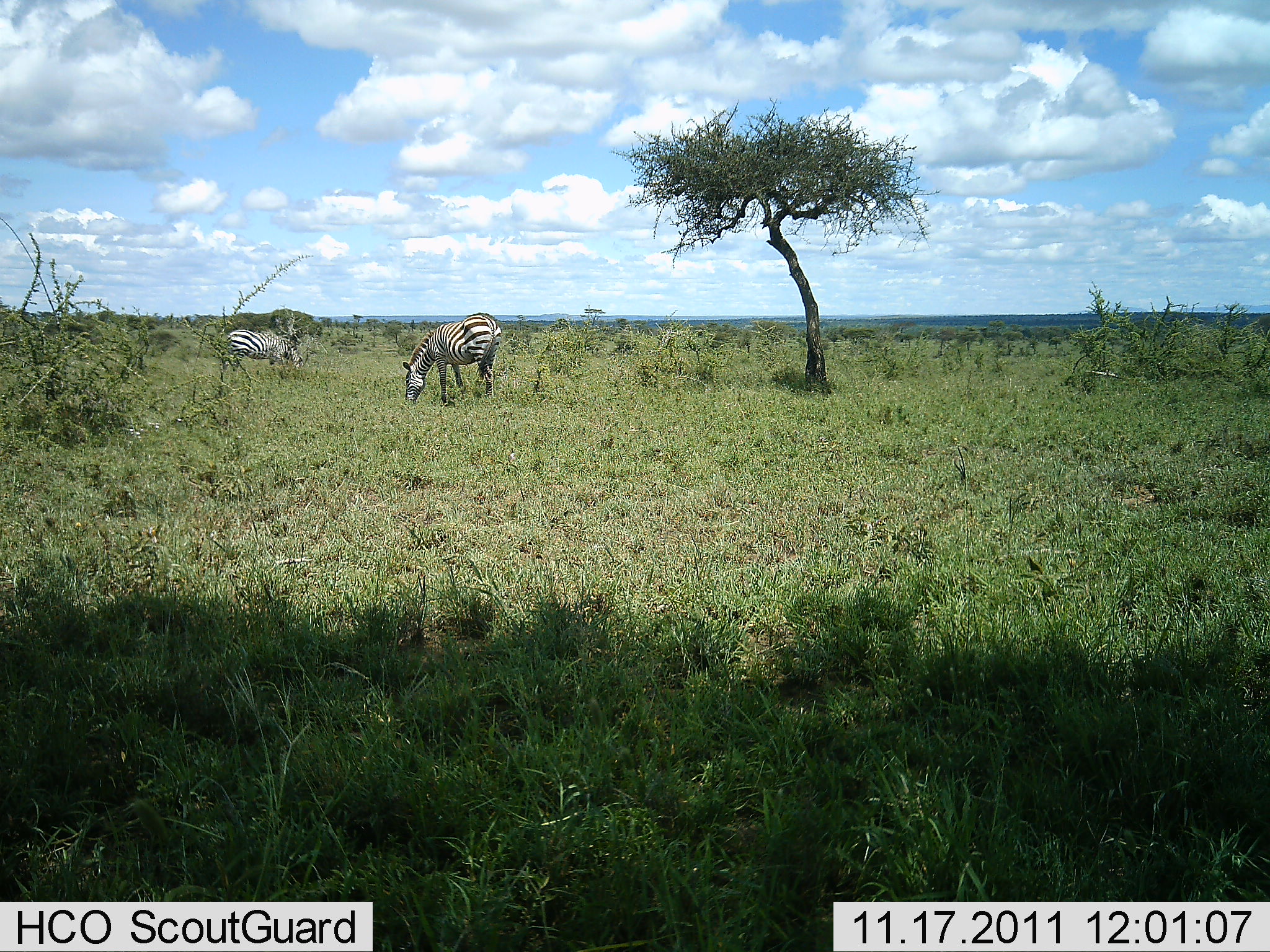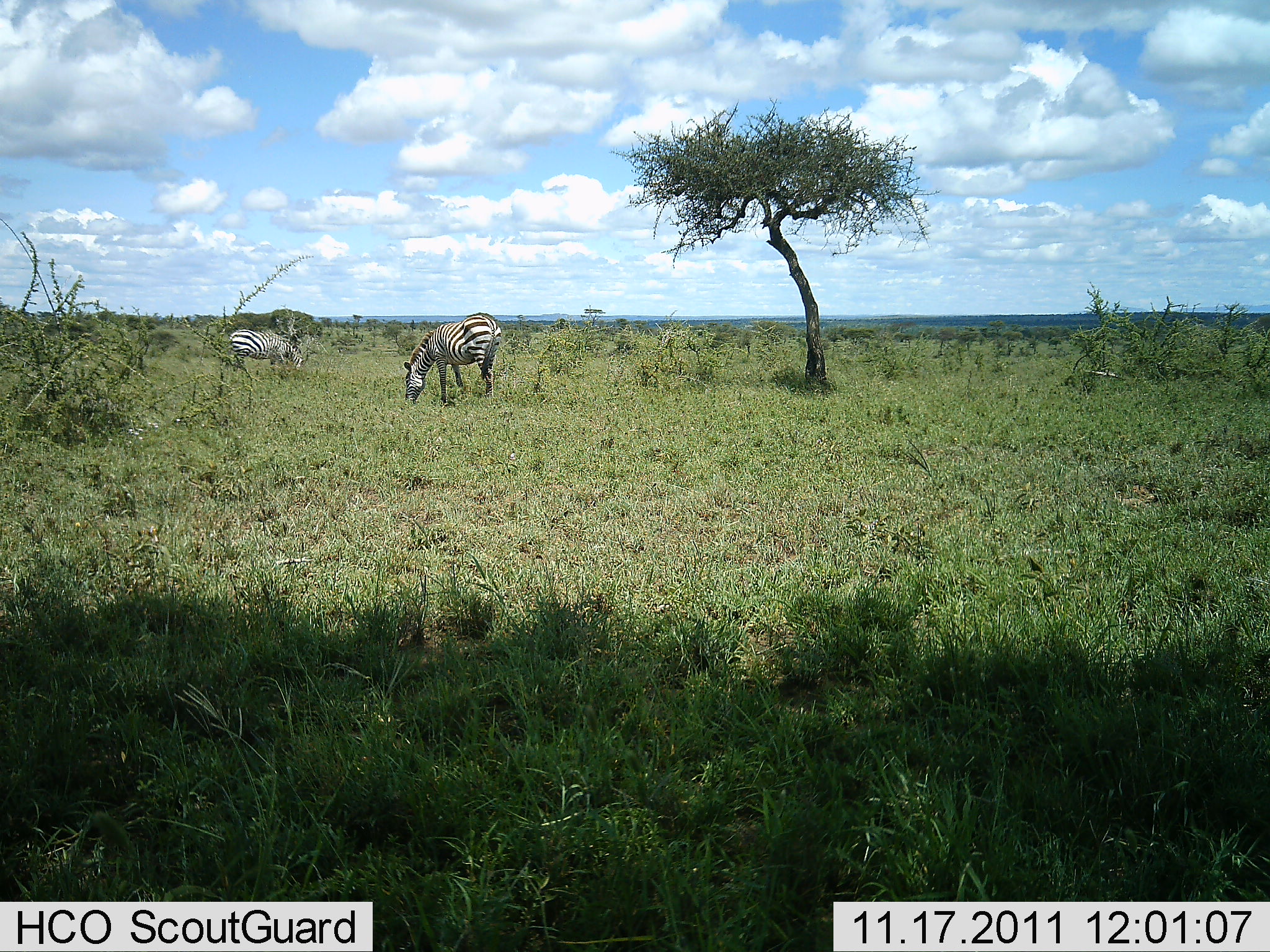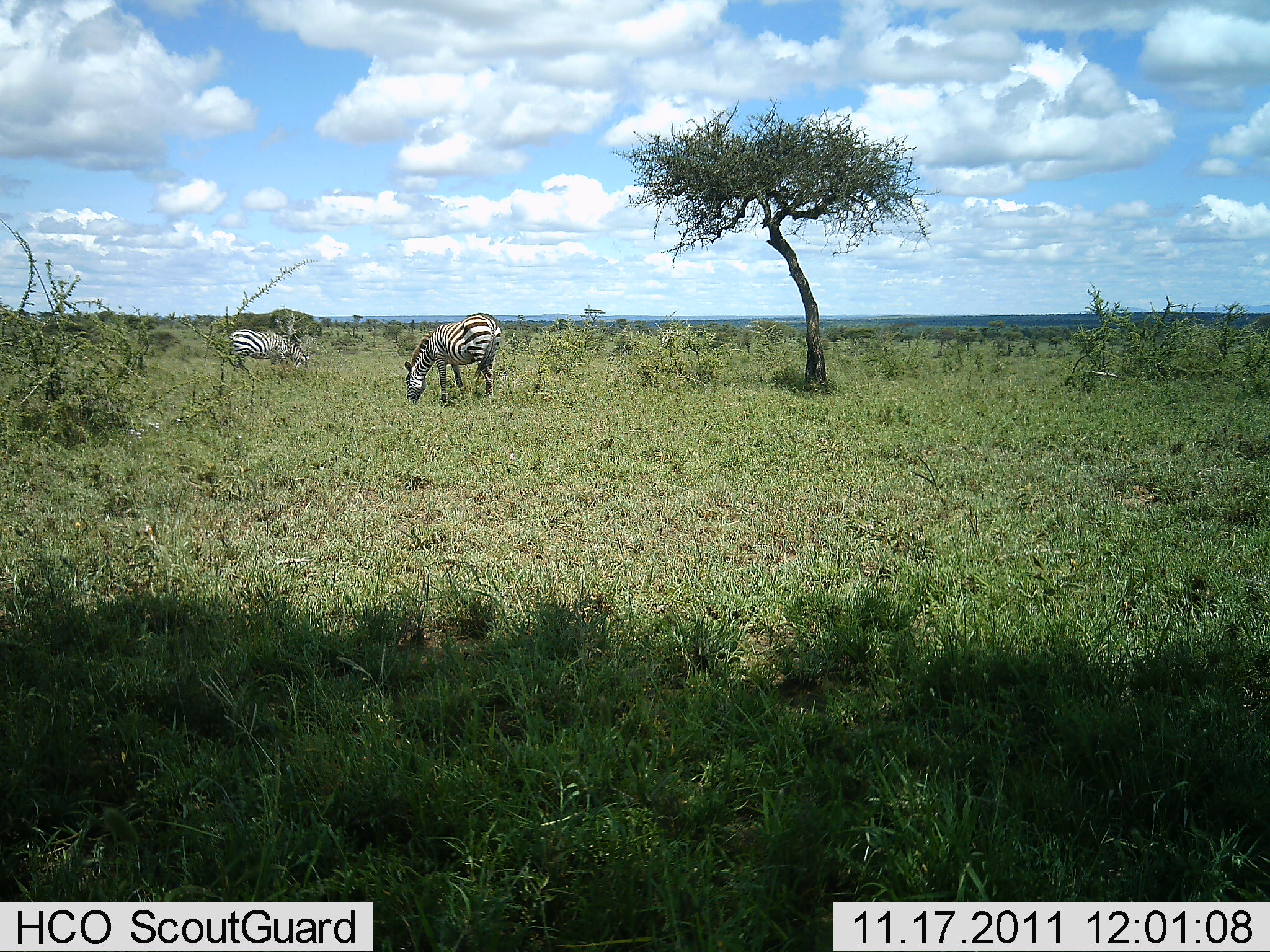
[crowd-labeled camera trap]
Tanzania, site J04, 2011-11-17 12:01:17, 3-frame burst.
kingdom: Animalia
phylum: Chordata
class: Mammalia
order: Perissodactyla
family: Equidae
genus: Equus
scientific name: Equus quagga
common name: plains zebra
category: zebra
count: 2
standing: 27%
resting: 0%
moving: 9%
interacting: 0%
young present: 0%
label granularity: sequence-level